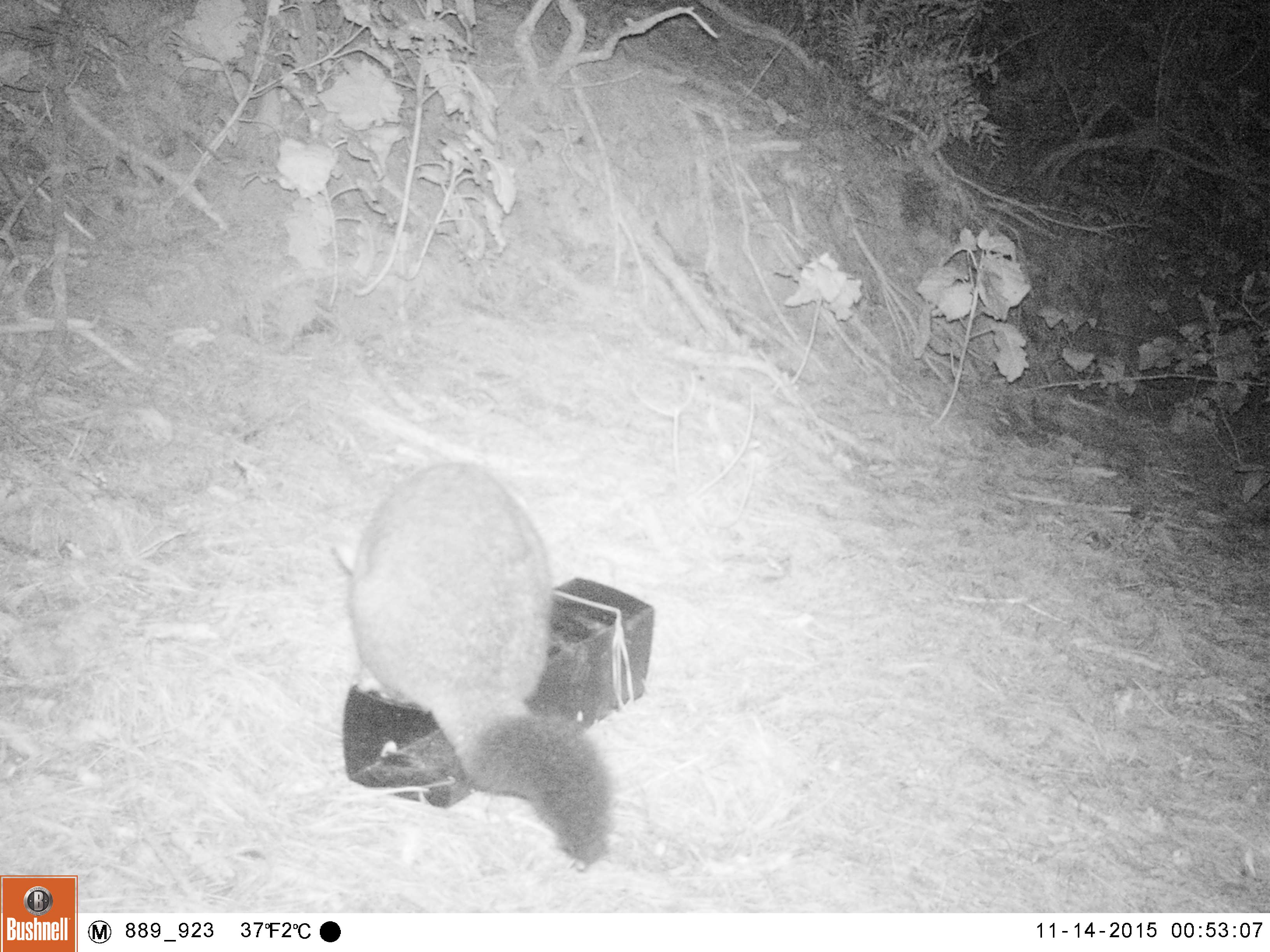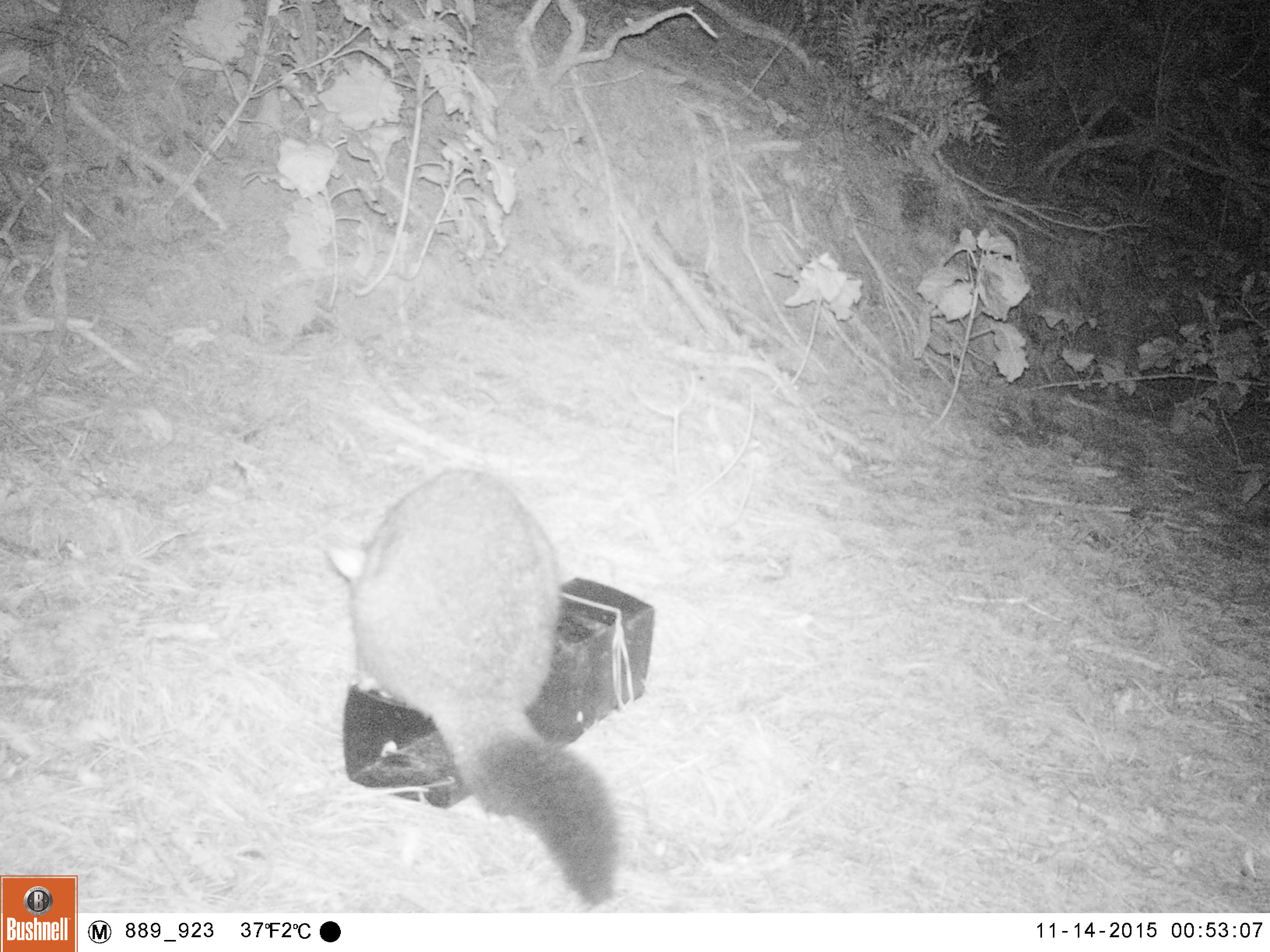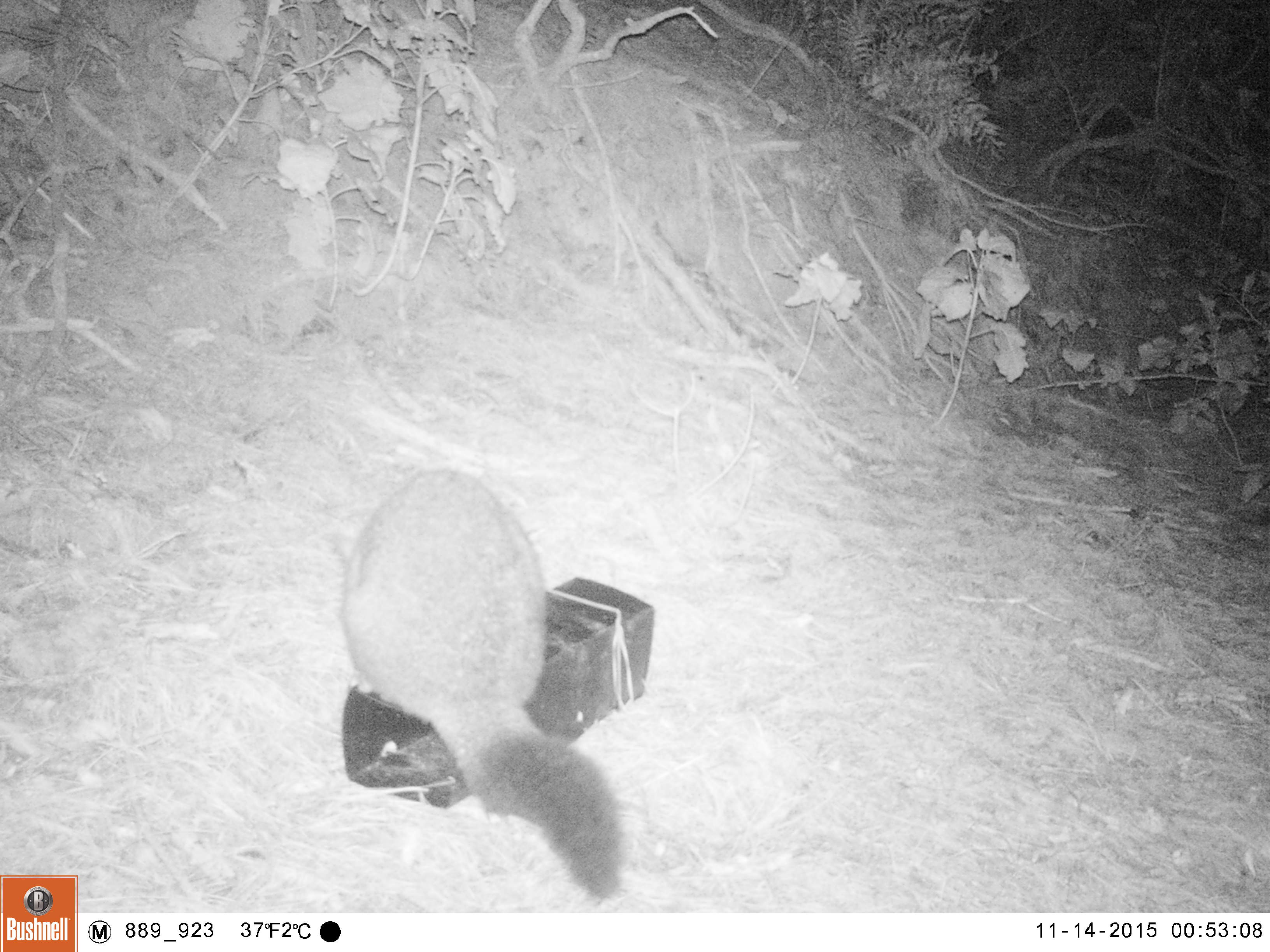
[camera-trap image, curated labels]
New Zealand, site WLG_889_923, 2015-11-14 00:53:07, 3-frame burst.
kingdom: Animalia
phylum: Chordata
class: Mammalia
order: Diprotodontia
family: Phalangeridae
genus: Trichosurus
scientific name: Trichosurus vulpecula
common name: common brushtail possum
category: possum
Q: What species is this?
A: Possum (common brushtail possum) (Trichosurus vulpecula).